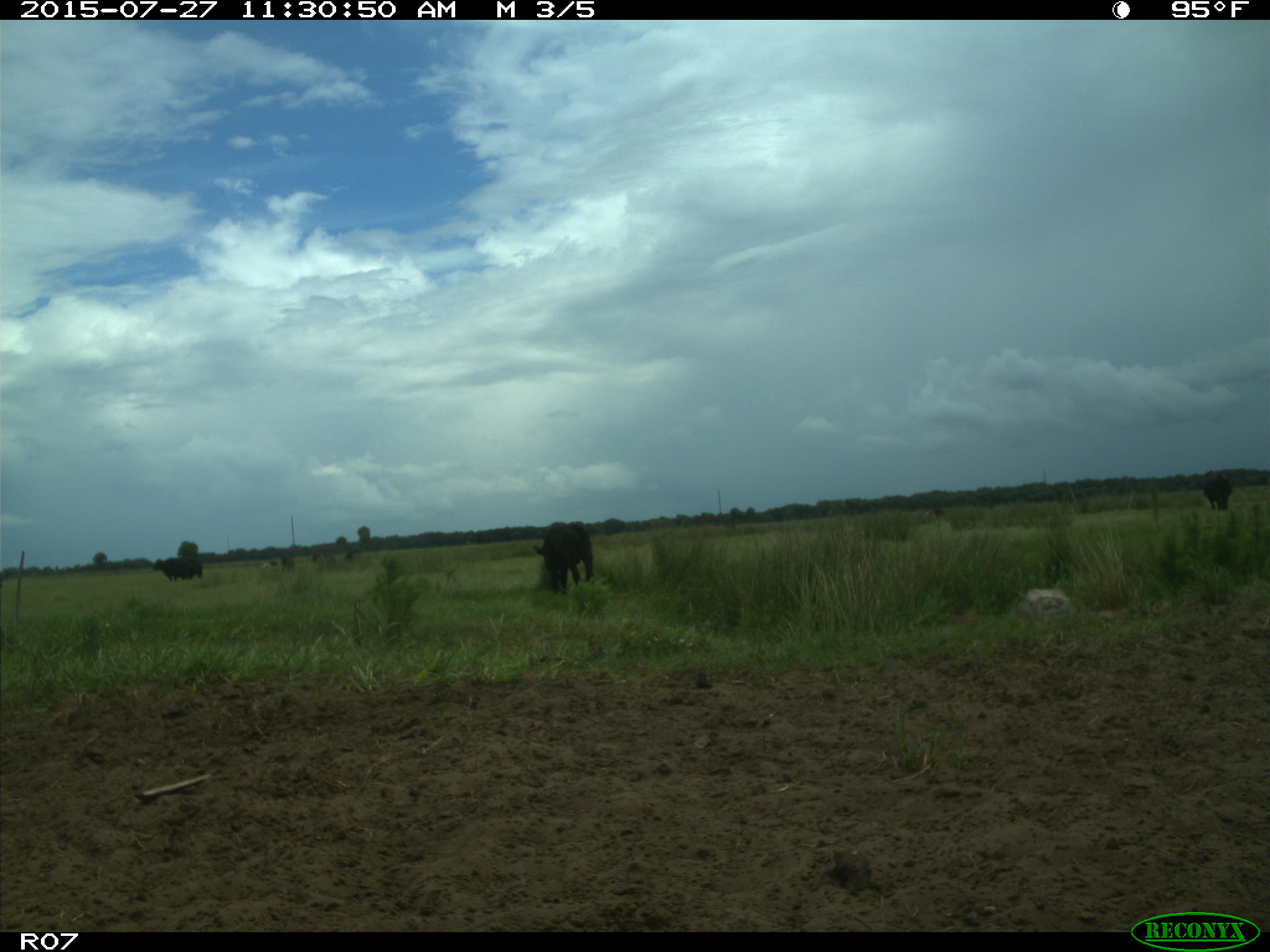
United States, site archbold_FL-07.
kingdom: Animalia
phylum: Chordata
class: Mammalia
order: Artiodactyla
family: Bovidae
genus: Bos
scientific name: Bos taurus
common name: domestic cow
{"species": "Bos taurus (domestic cow)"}